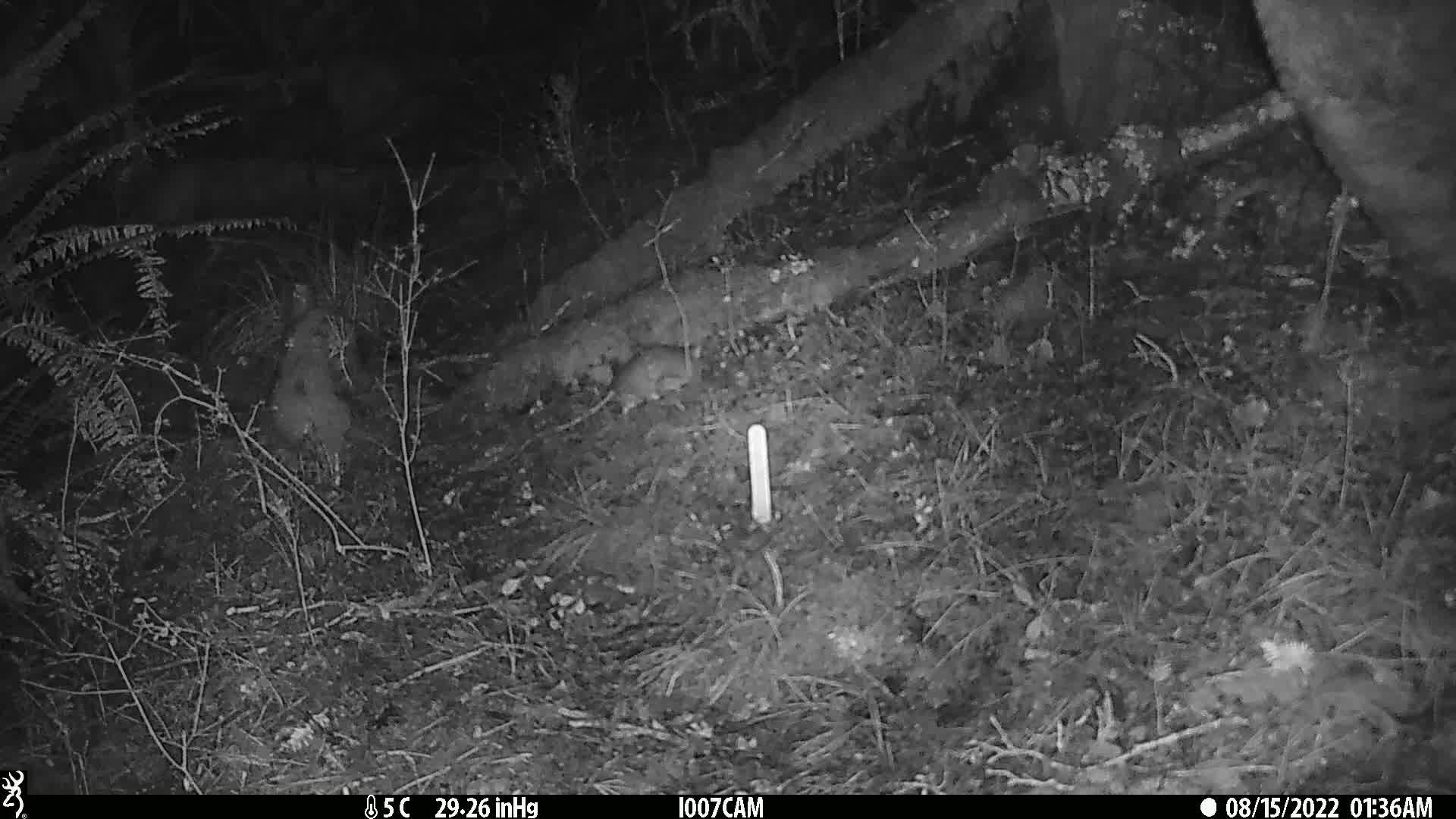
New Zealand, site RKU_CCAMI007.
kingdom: Animalia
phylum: Chordata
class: Mammalia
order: Rodentia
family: Muridae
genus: Rattus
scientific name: Rattus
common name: rat